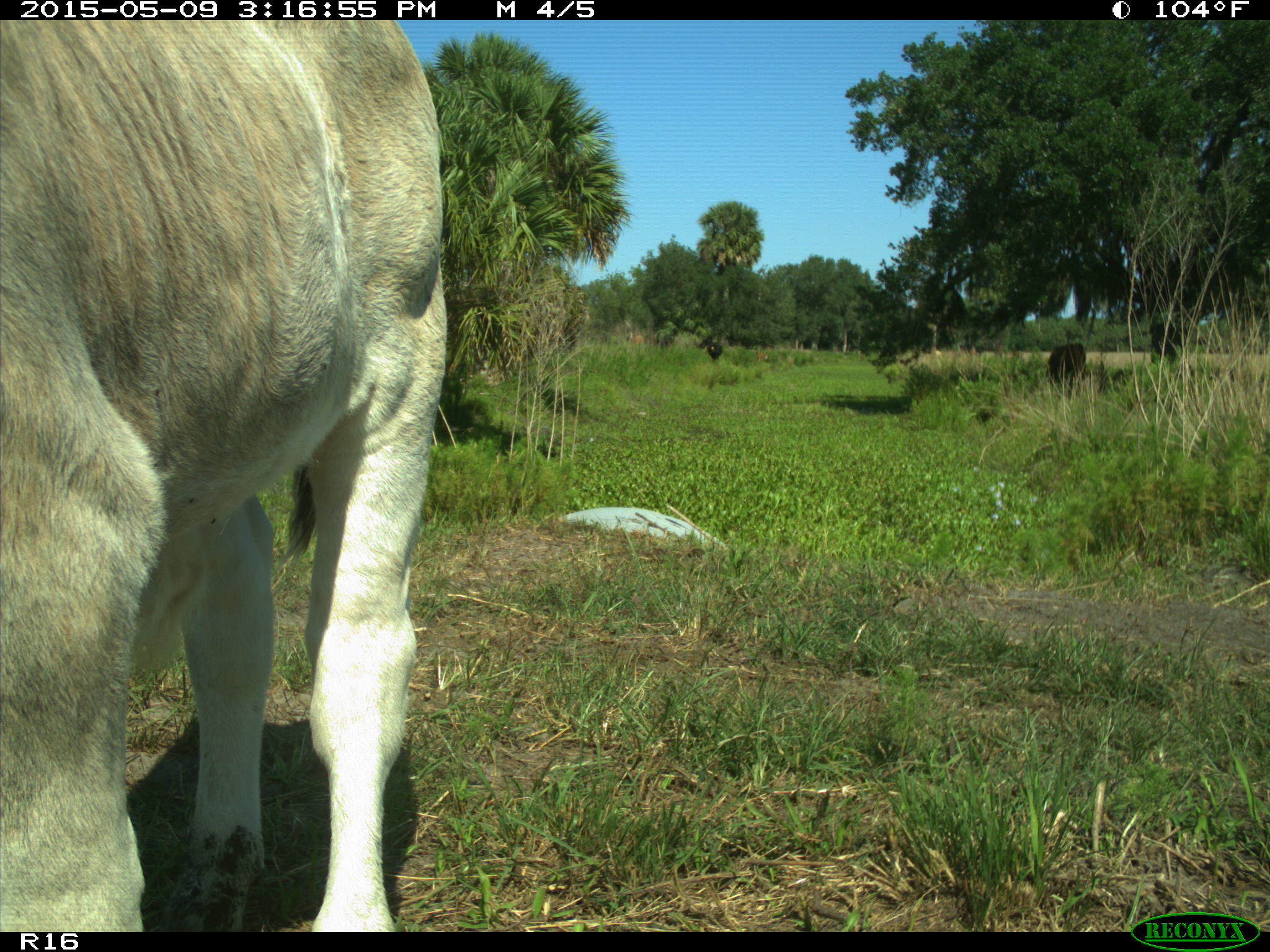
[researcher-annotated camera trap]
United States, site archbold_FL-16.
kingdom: Animalia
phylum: Chordata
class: Mammalia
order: Artiodactyla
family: Bovidae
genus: Bos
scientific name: Bos taurus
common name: domestic cow